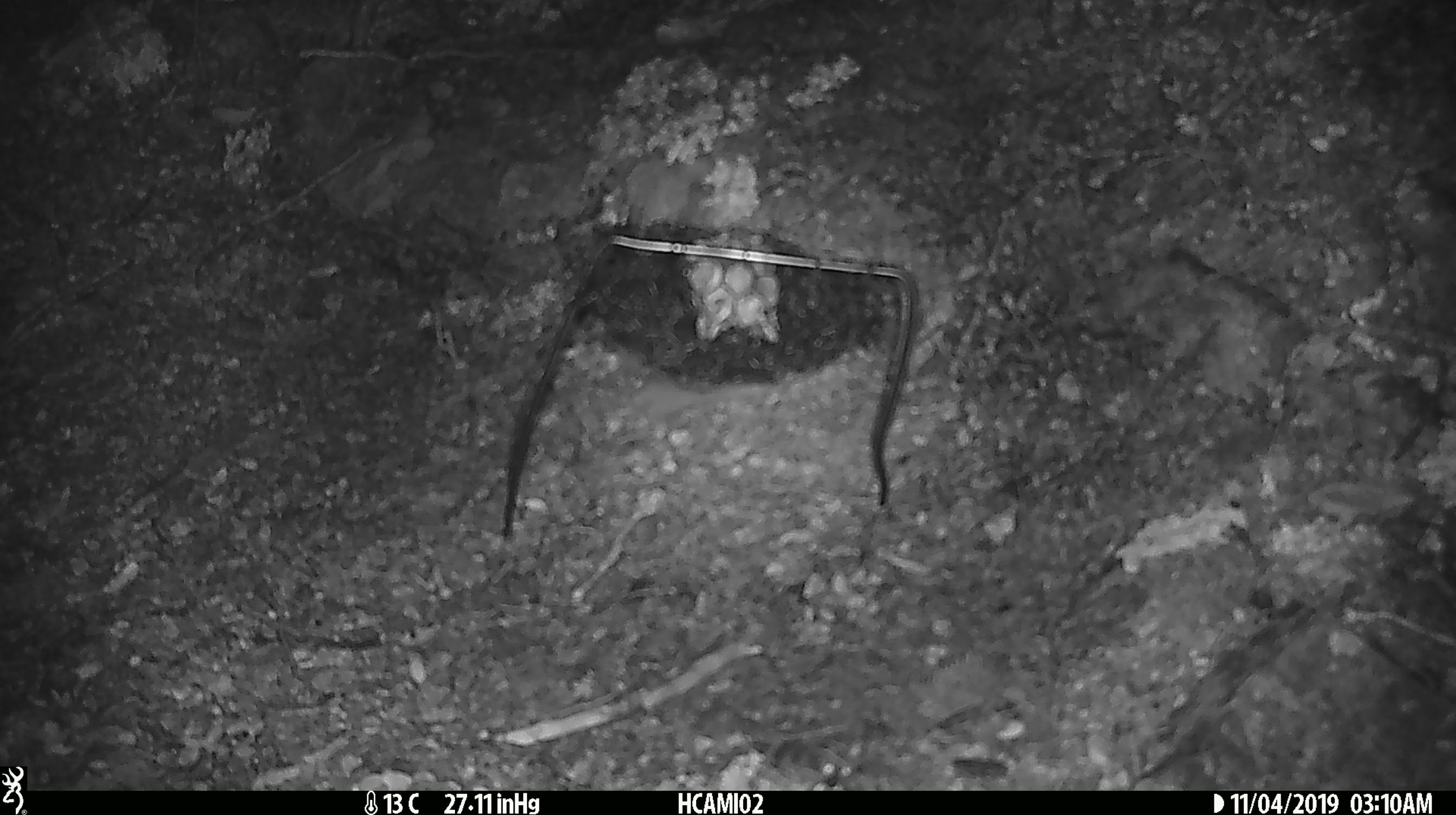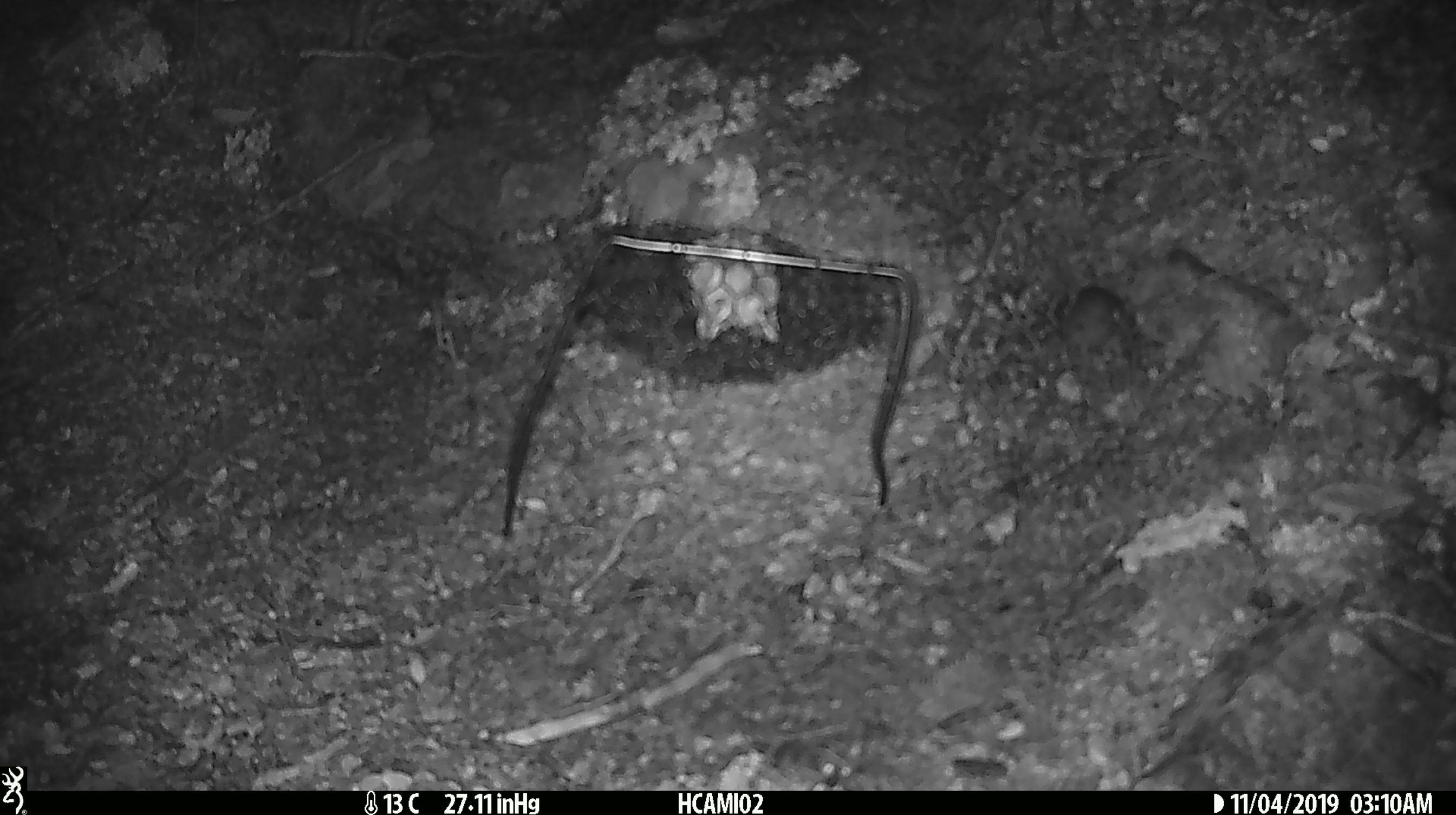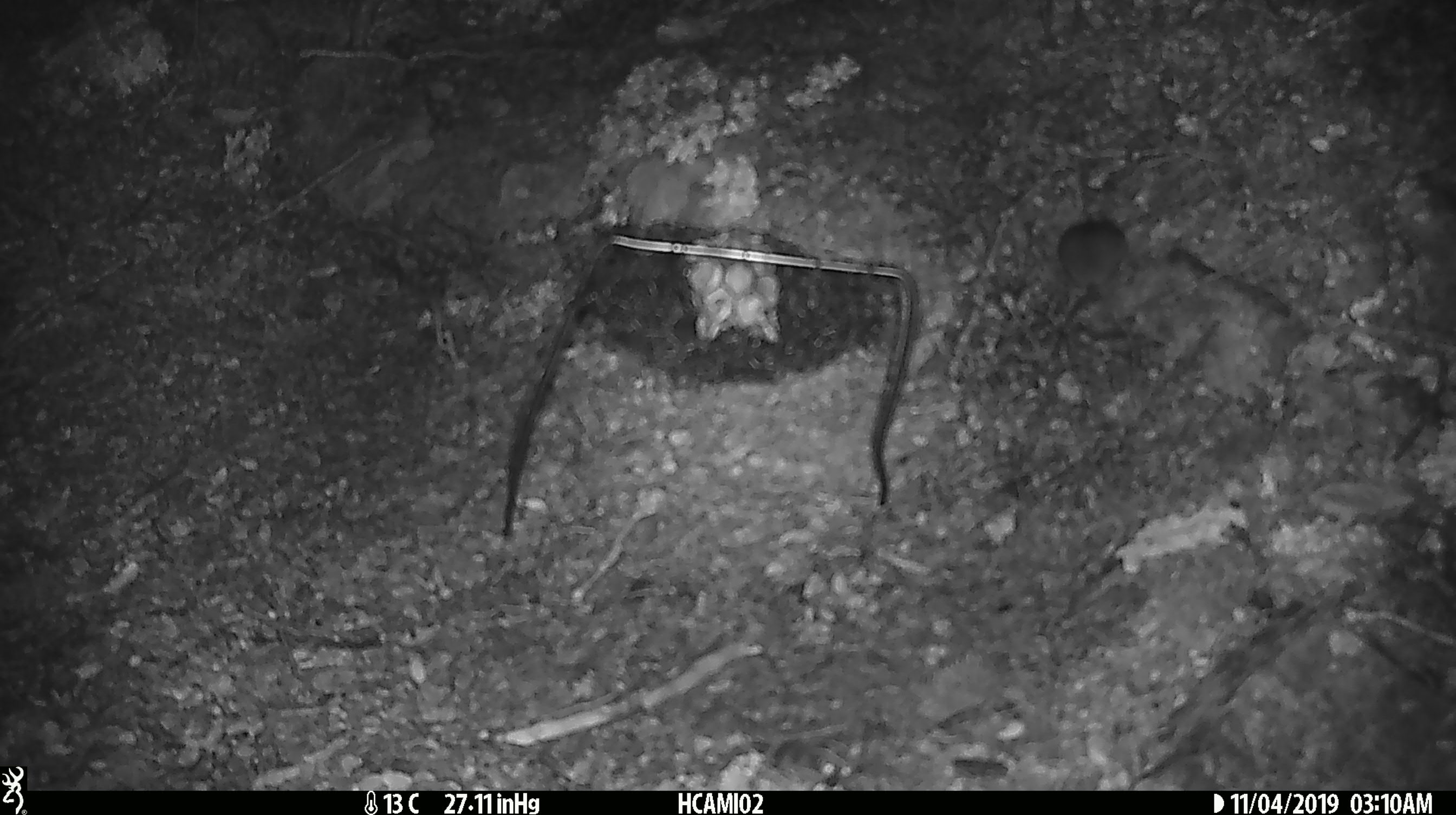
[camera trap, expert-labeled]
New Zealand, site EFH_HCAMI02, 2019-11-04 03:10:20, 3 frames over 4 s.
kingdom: Animalia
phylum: Chordata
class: Mammalia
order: Rodentia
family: Muridae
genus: Mus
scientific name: Mus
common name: mouse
Mouse (Mus).